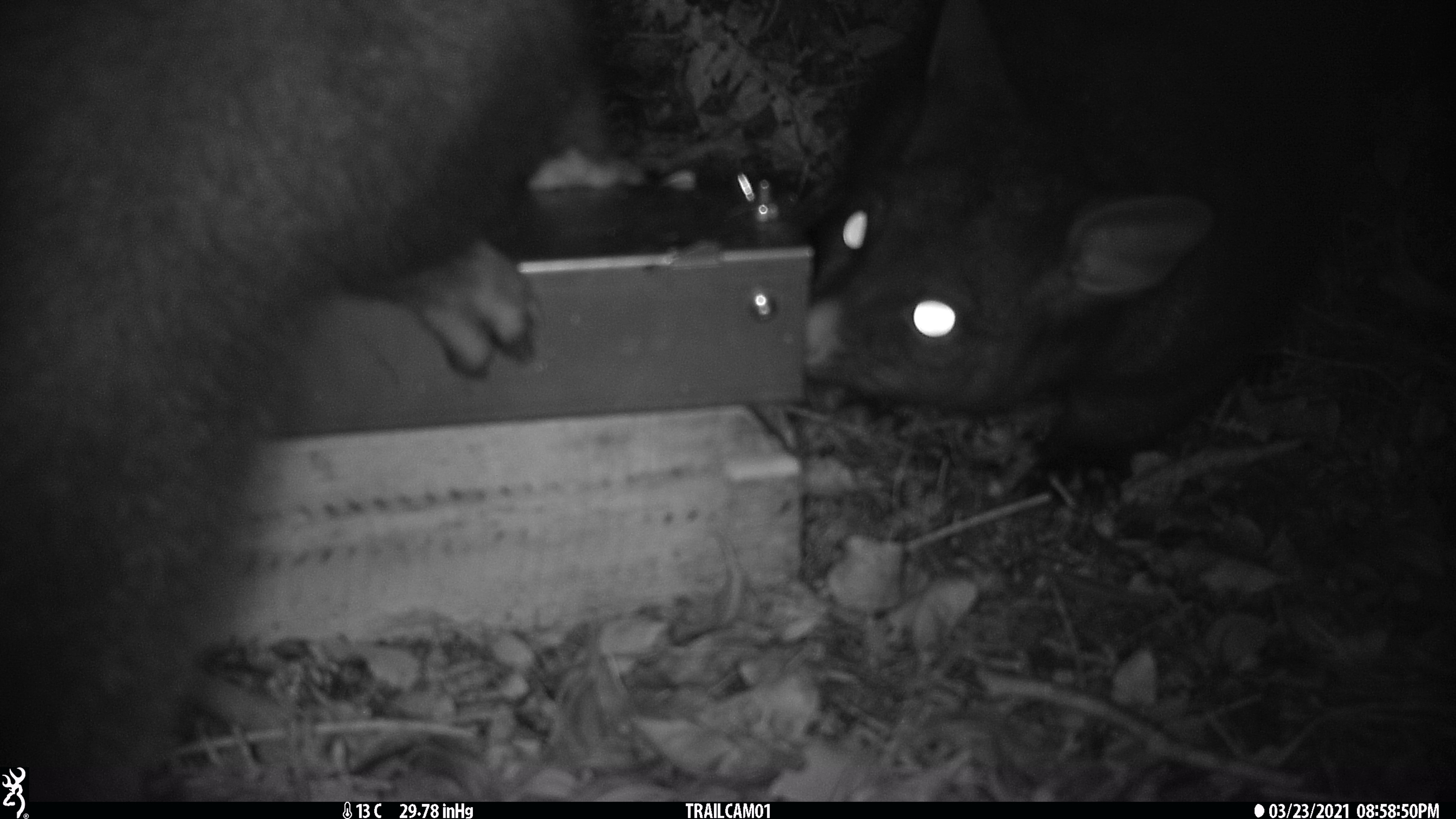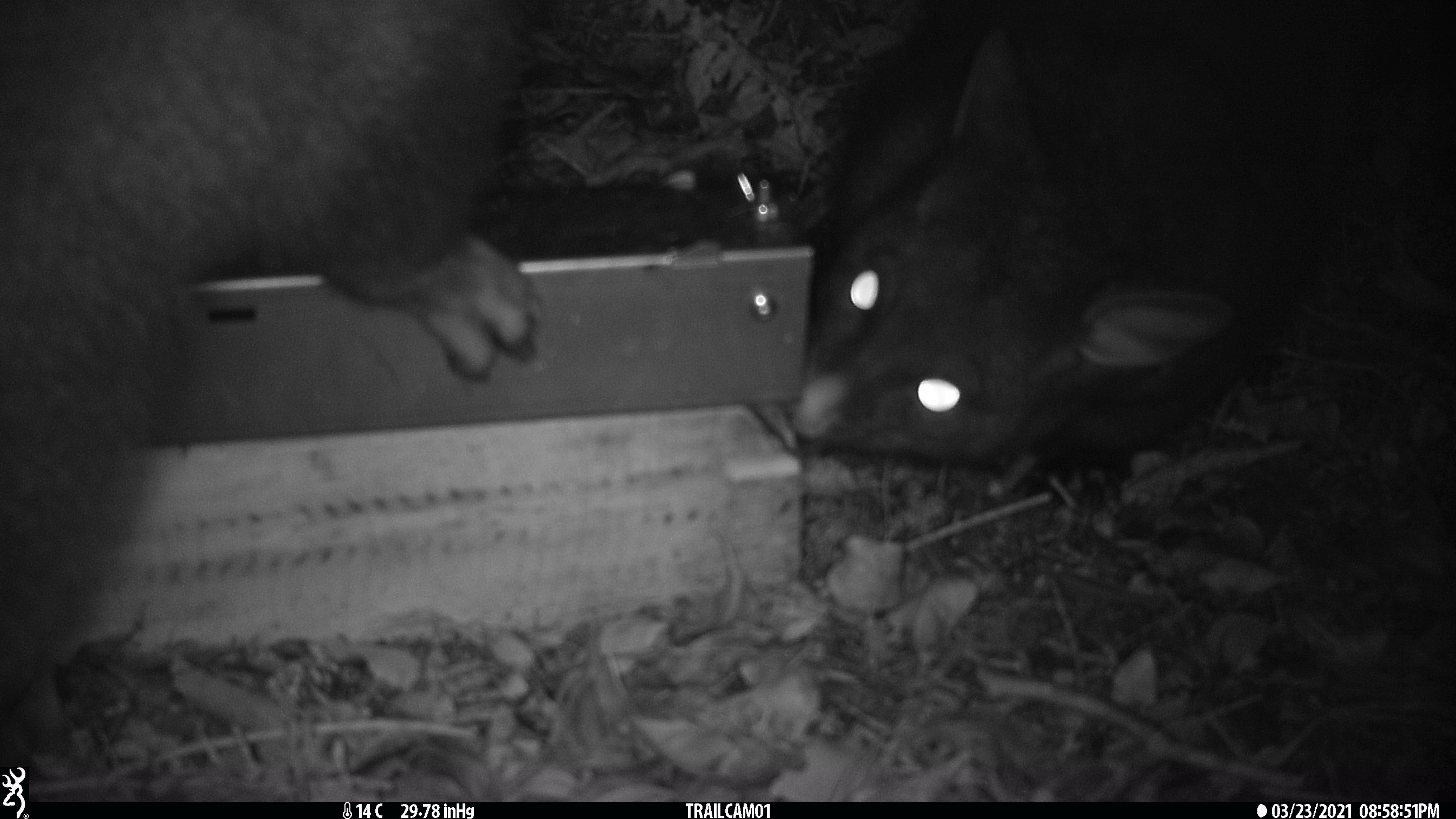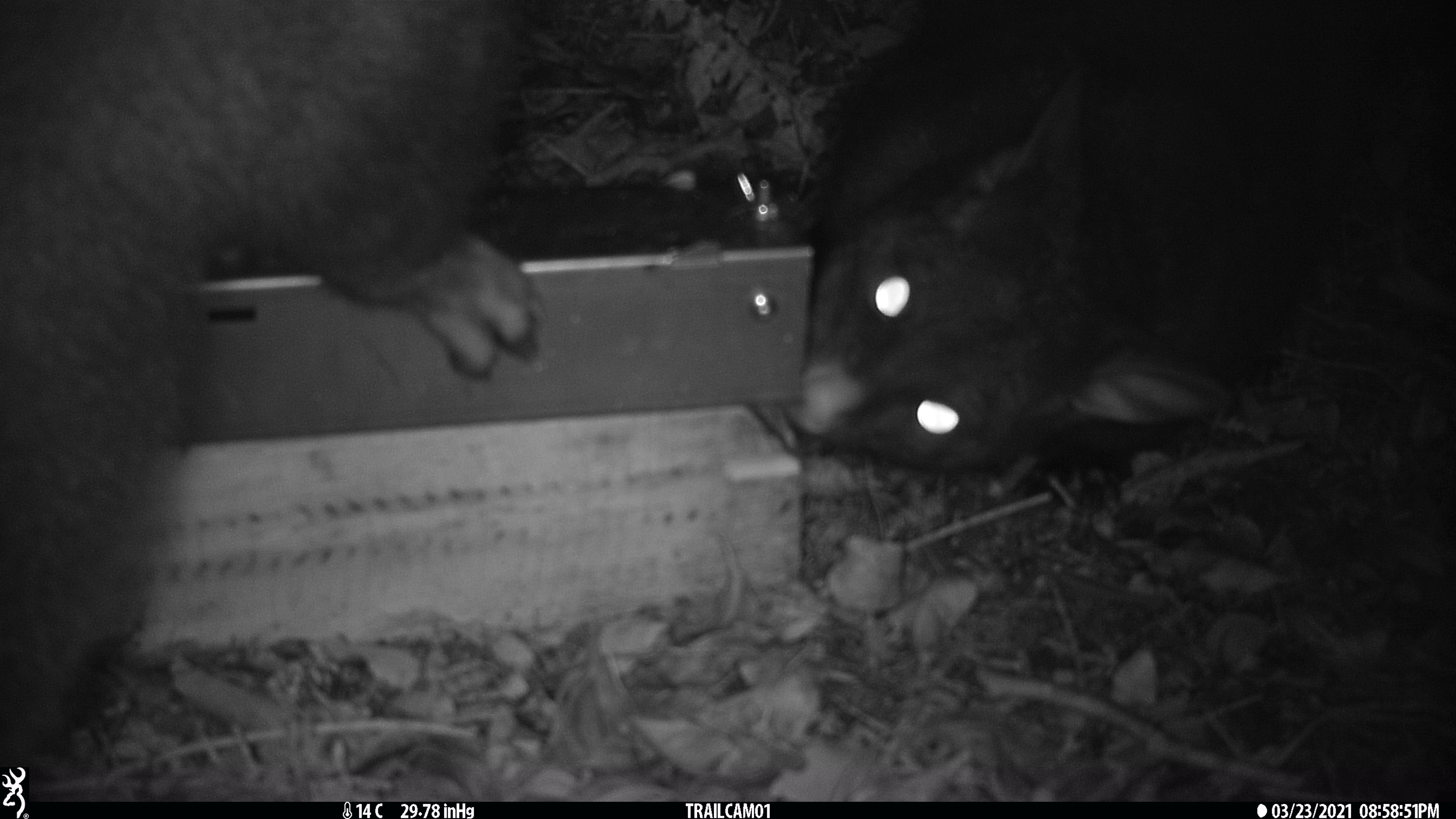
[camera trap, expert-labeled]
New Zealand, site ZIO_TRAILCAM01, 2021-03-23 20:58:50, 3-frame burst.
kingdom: Animalia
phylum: Chordata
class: Mammalia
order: Diprotodontia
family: Phalangeridae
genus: Trichosurus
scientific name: Trichosurus vulpecula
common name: common brushtail possum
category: possum